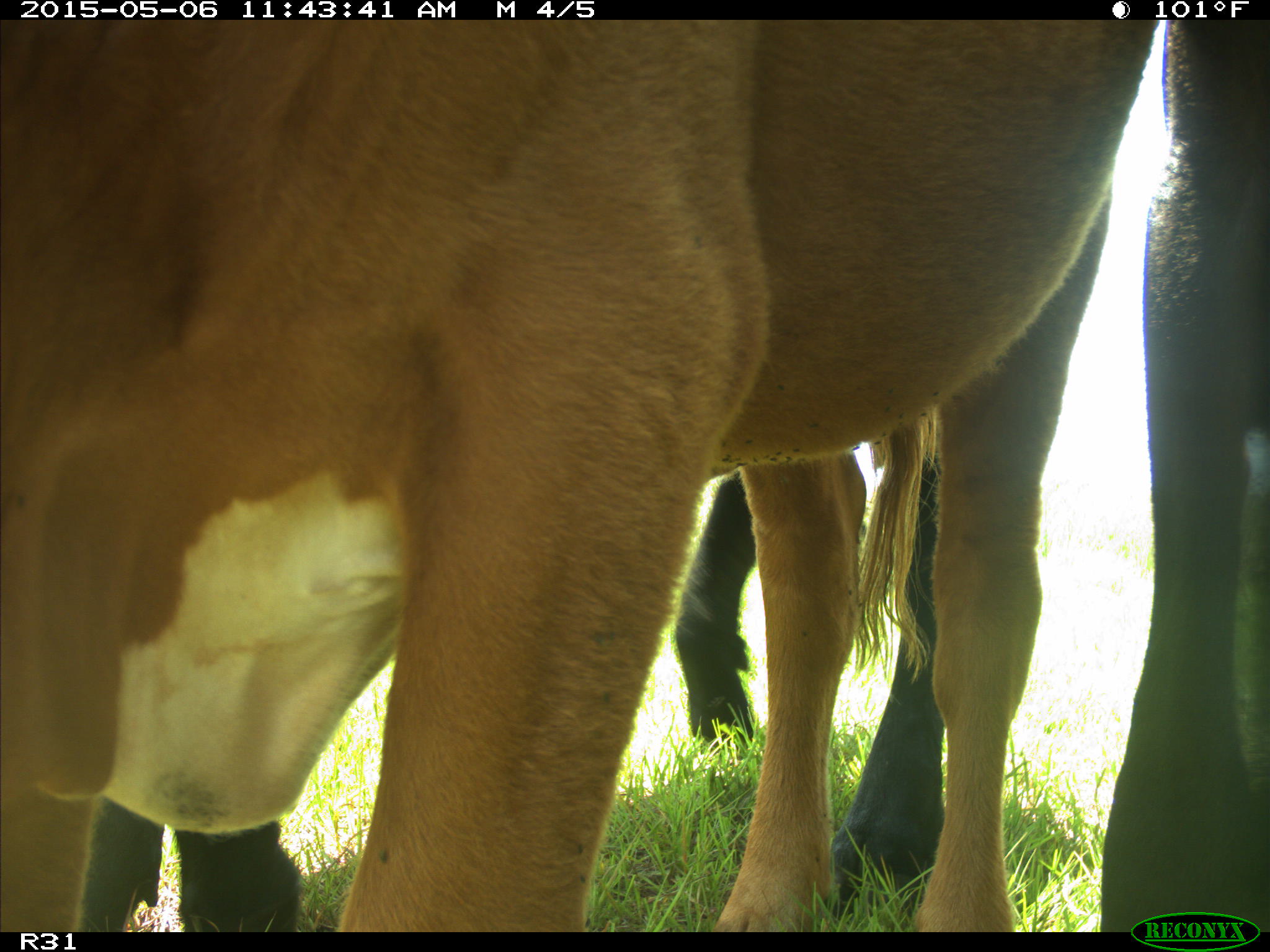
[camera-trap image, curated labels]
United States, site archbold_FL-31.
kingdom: Animalia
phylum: Chordata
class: Mammalia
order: Artiodactyla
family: Bovidae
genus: Bos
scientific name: Bos taurus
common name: domestic cow